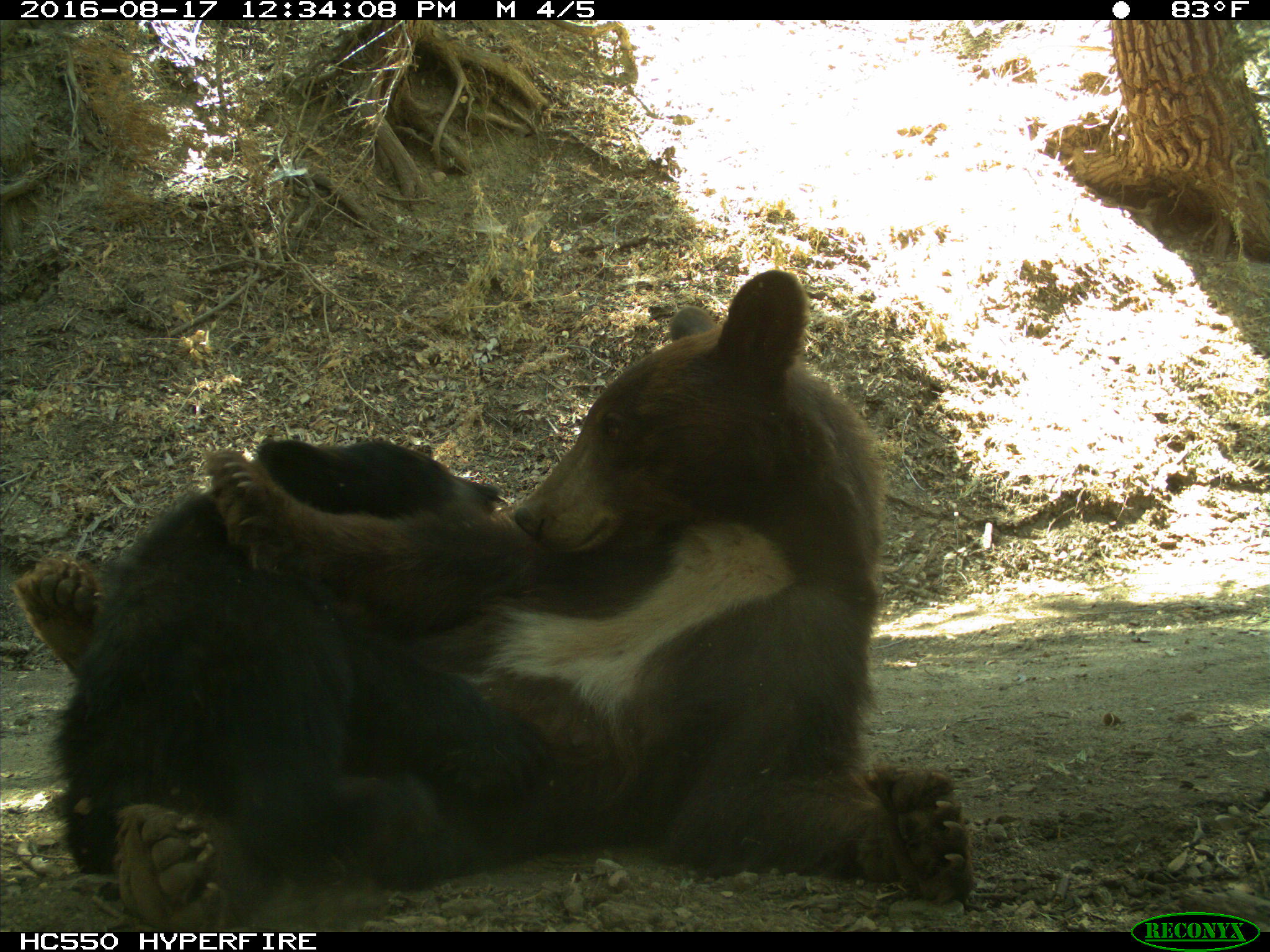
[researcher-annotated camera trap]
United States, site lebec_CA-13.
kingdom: Animalia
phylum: Chordata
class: Mammalia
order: Carnivora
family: Ursidae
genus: Ursus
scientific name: Ursus americanus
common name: american black bear